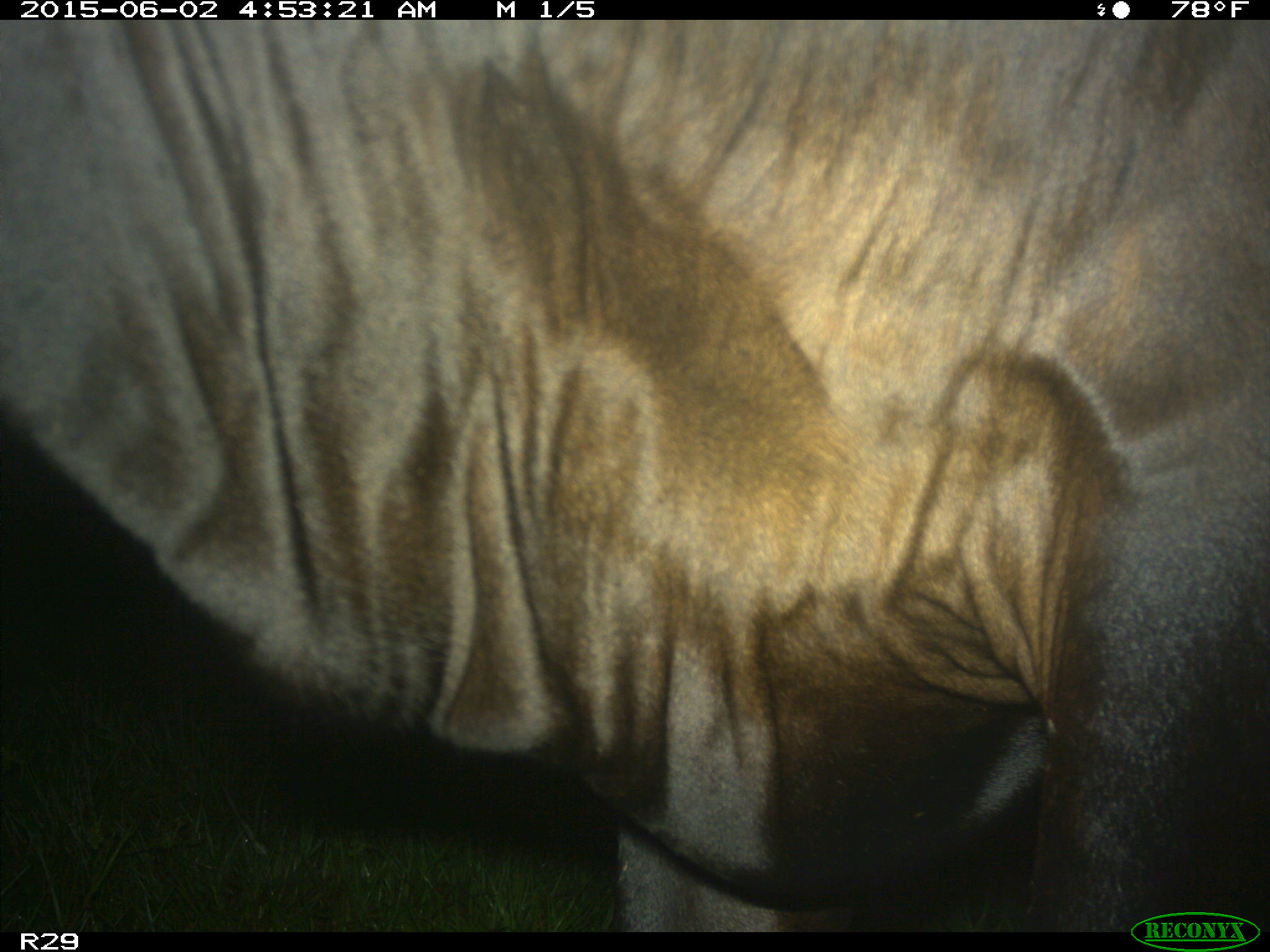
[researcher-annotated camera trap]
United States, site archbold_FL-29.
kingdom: Animalia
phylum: Chordata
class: Mammalia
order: Artiodactyla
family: Bovidae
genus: Bos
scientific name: Bos taurus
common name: domestic cow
Bos taurus (domestic cow).